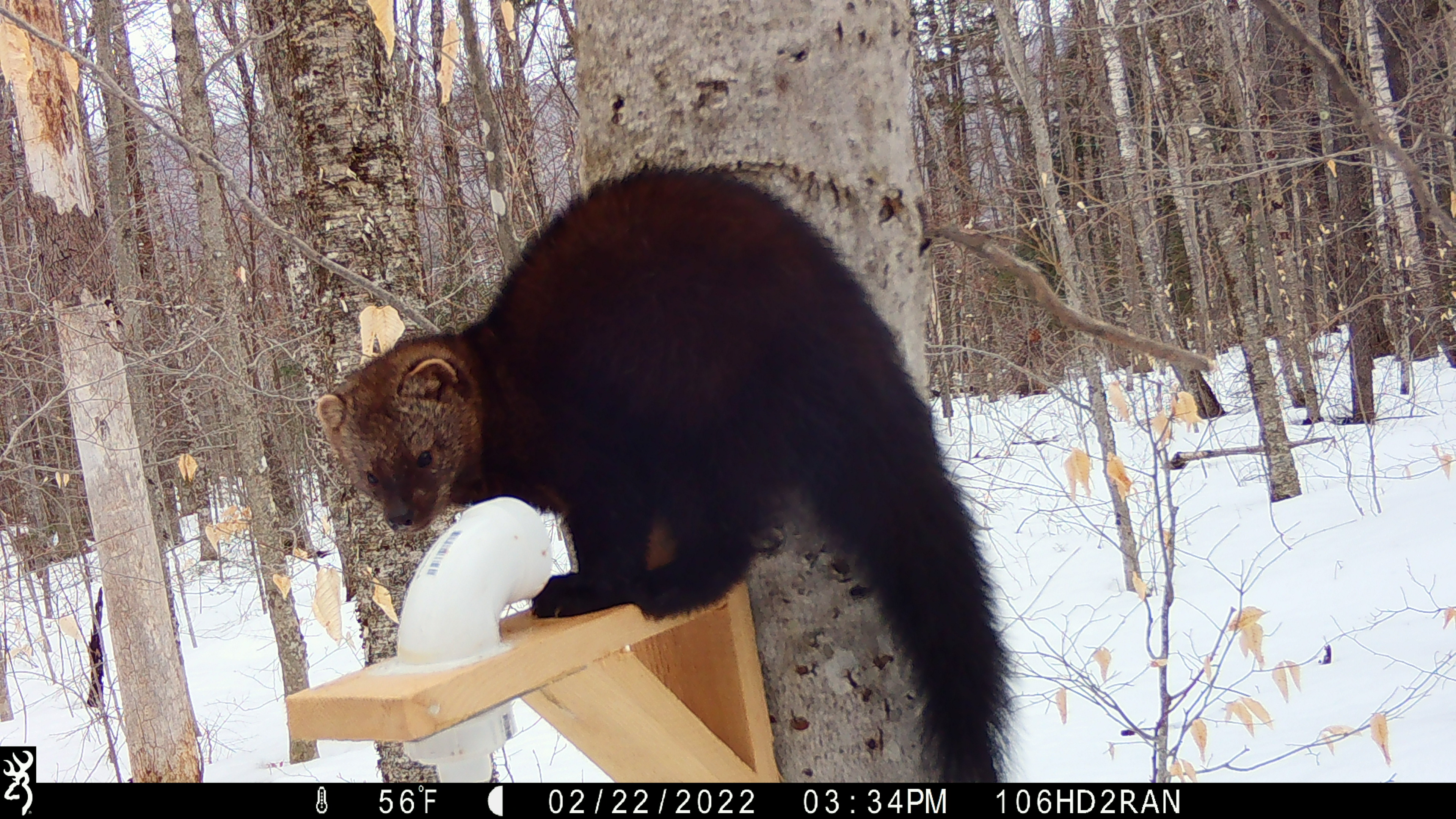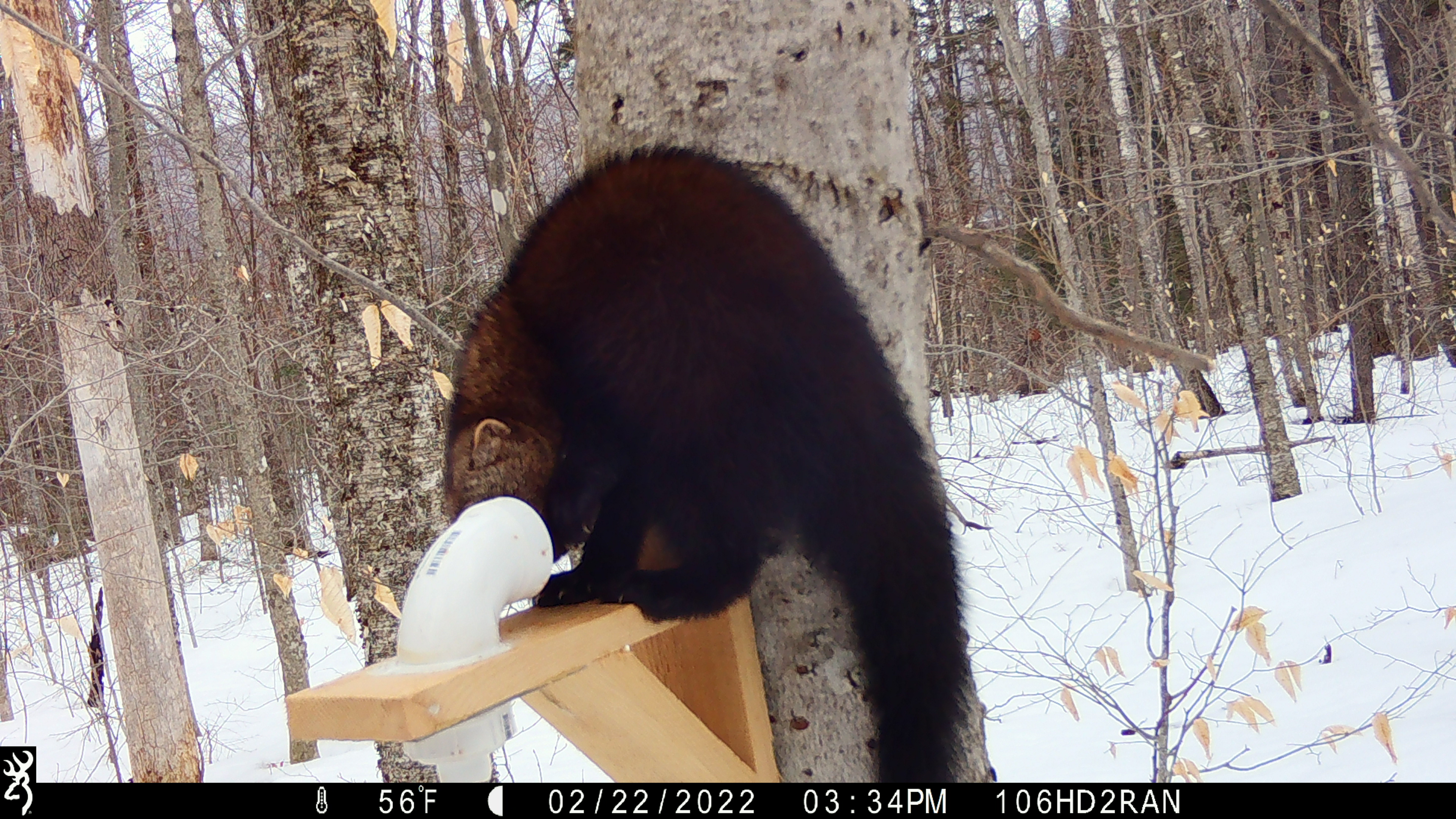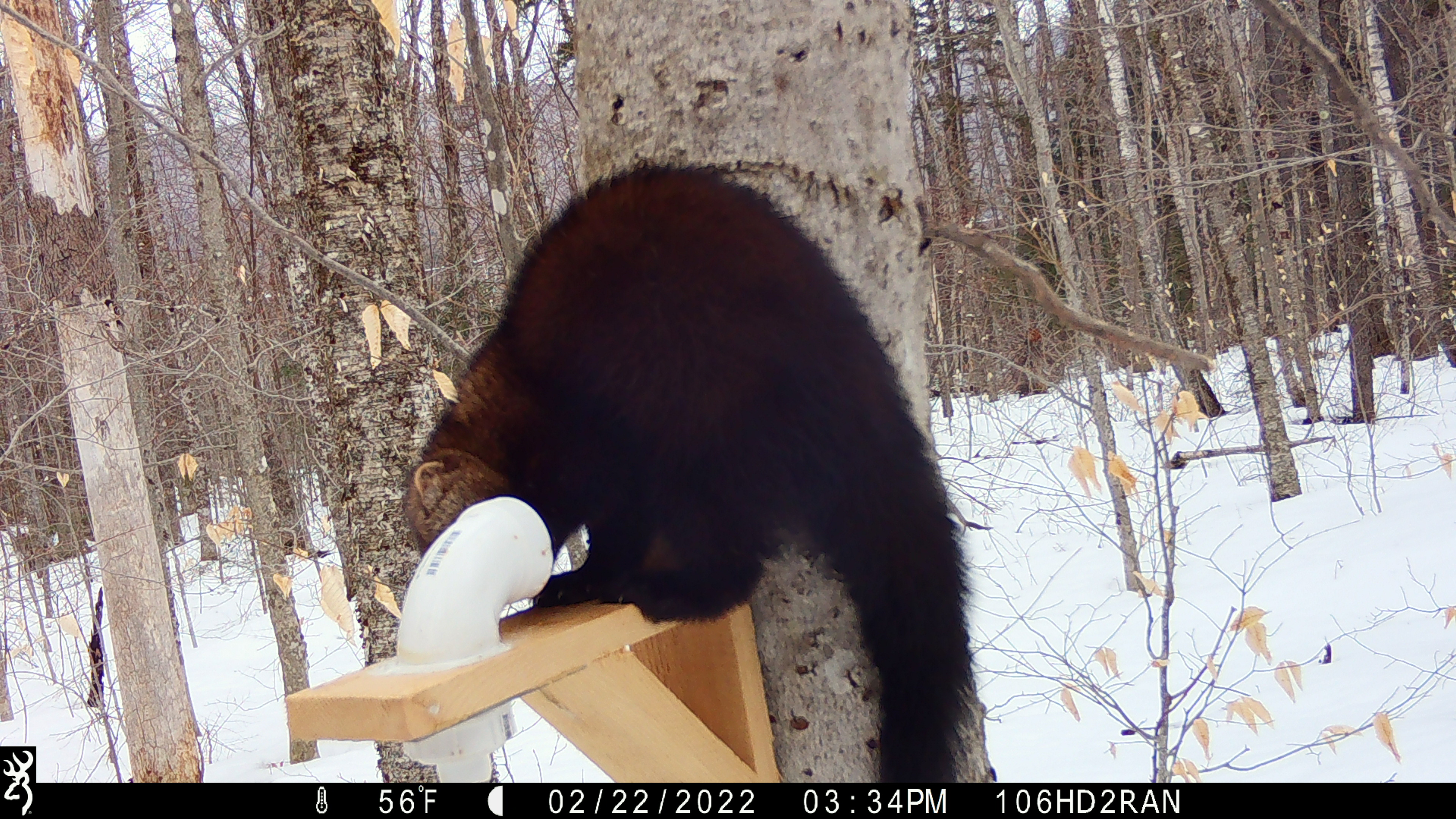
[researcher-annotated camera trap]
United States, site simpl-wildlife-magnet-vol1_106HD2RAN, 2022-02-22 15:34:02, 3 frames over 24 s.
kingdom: Animalia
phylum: Chordata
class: Mammalia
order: Carnivora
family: Mustelidae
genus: Pekania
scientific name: Pekania pennanti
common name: fisher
Fisher (Pekania pennanti).